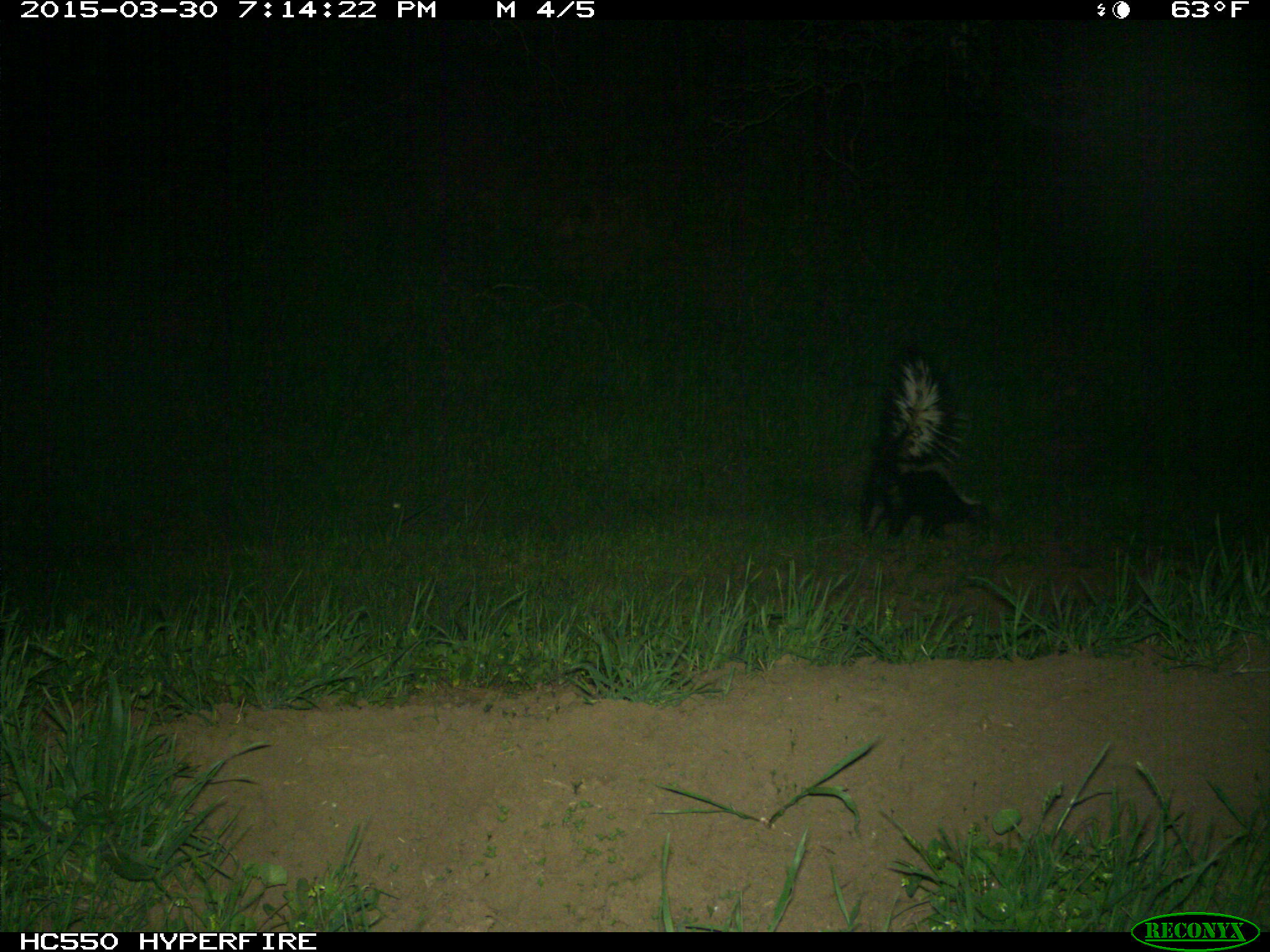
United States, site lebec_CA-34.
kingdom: Animalia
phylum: Chordata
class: Mammalia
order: Carnivora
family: Mephitidae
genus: Mephitis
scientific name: Mephitis mephitis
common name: striped skunk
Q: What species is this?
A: Mephitis mephitis (striped skunk).